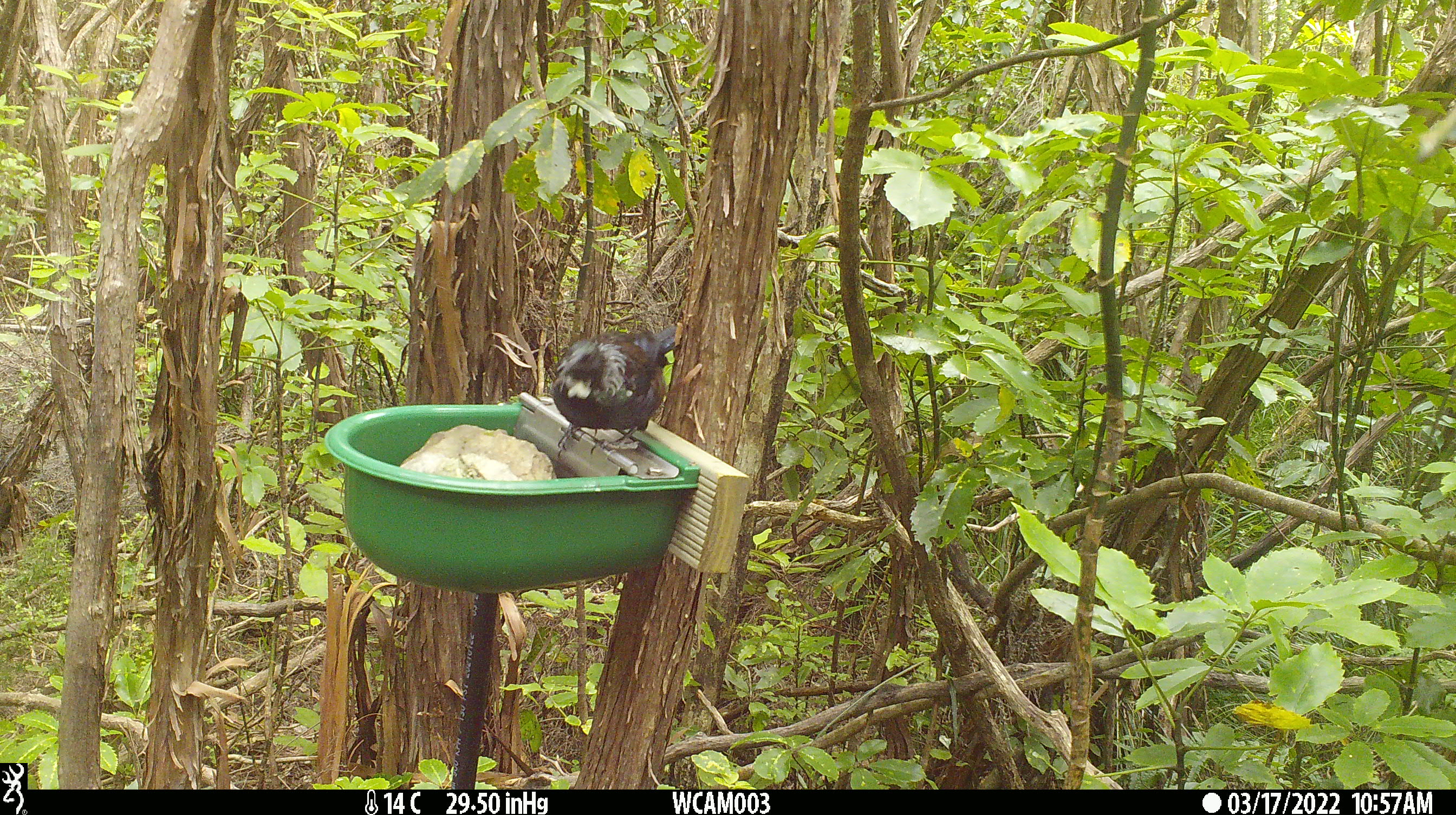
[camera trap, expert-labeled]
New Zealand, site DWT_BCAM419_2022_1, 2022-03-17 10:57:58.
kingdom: Animalia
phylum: Chordata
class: Aves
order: Passeriformes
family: Meliphagidae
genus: Prosthemadera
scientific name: Prosthemadera novaeseelandiae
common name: tui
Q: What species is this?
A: Tui (Prosthemadera novaeseelandiae).